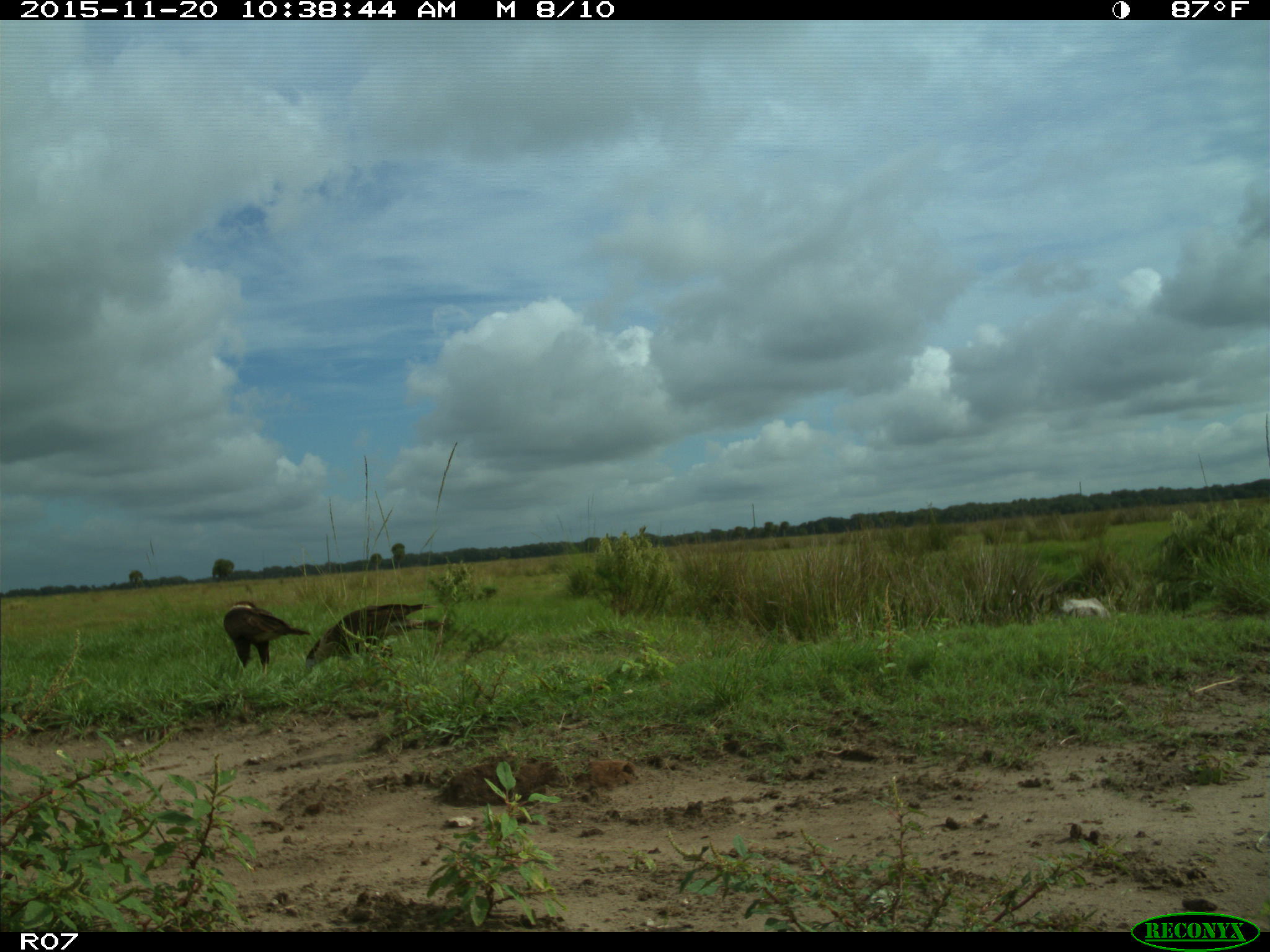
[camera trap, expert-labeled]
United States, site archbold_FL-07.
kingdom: Animalia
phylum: Chordata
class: Aves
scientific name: Aves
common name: birds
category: unidentified bird